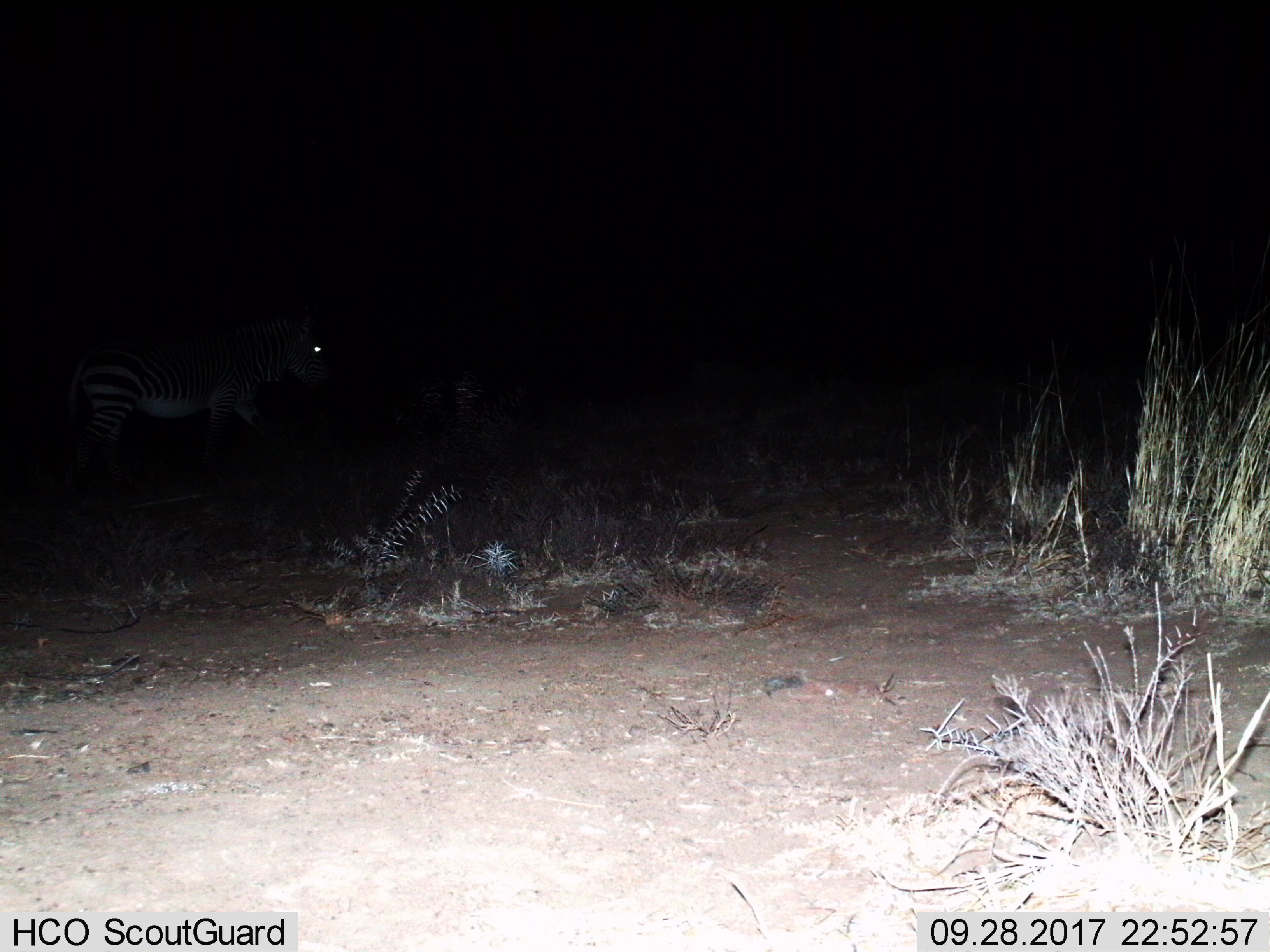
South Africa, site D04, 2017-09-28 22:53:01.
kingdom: Animalia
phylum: Chordata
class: Mammalia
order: Perissodactyla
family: Equidae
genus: Equus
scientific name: Equus zebra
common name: mountain zebra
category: zebramountain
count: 1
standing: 43%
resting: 0%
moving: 71%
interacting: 0%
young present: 0%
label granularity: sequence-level